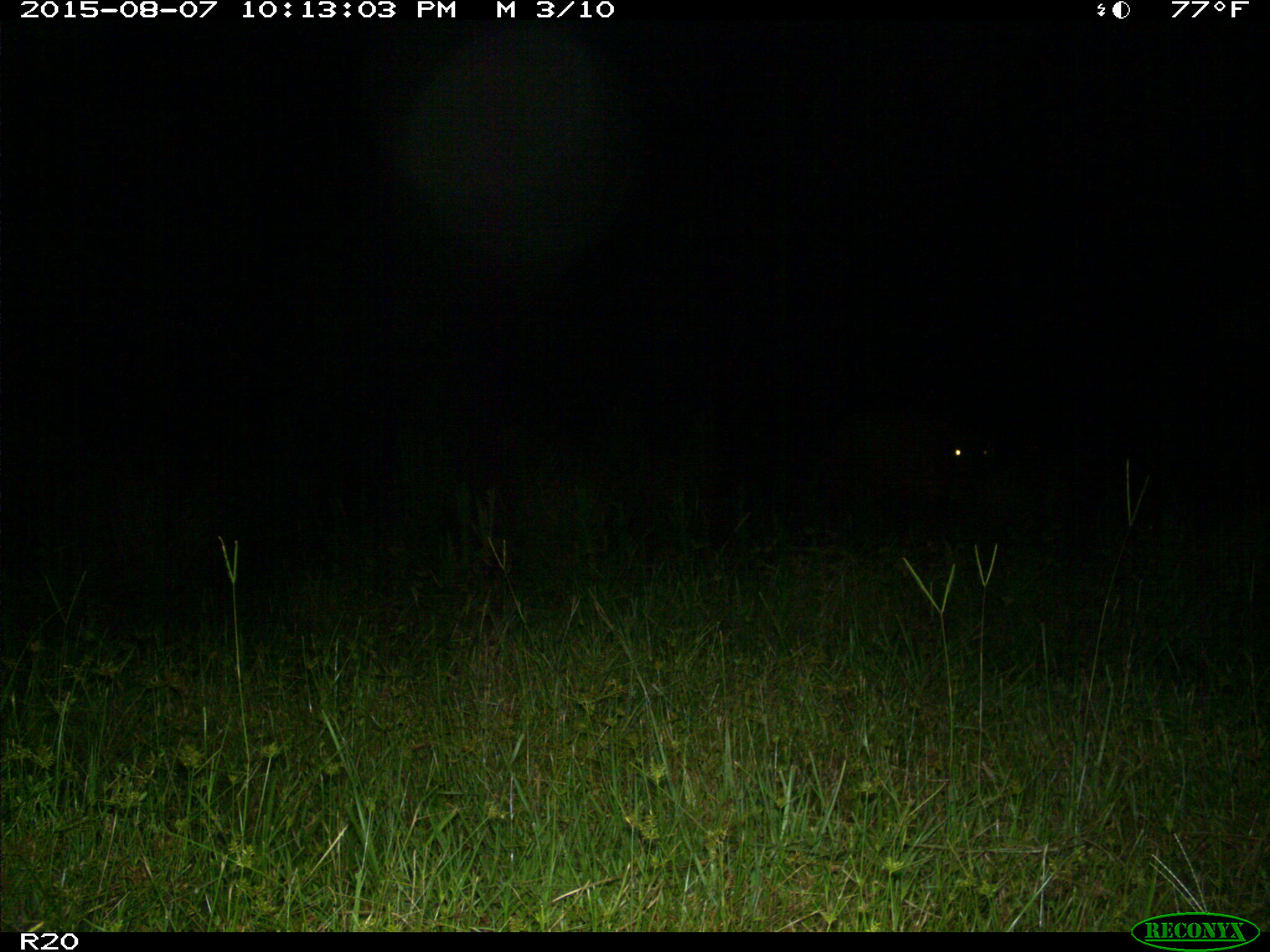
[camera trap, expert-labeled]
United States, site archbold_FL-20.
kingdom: Animalia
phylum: Chordata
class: Mammalia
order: Artiodactyla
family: Bovidae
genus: Bos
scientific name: Bos taurus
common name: domestic cow